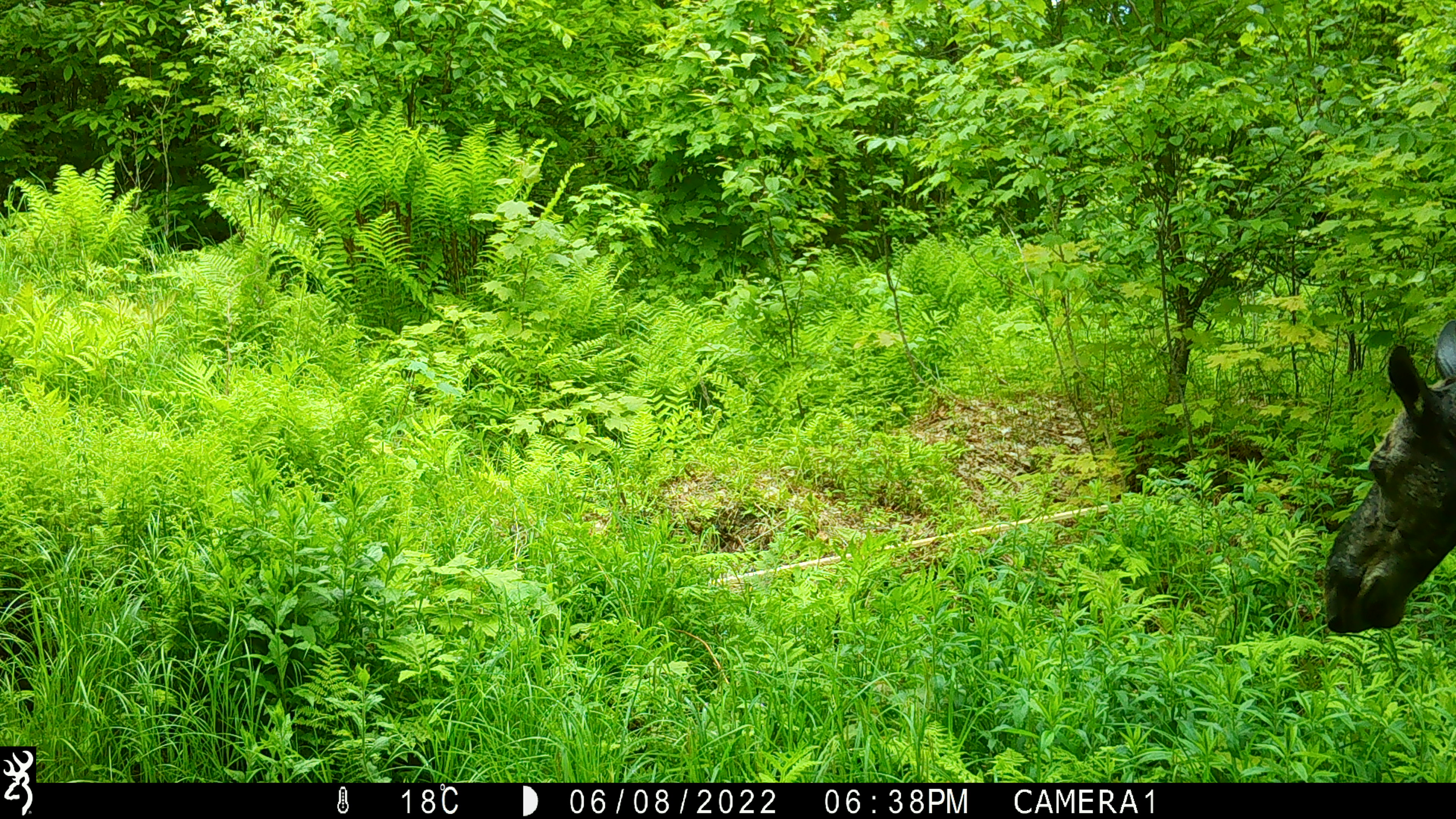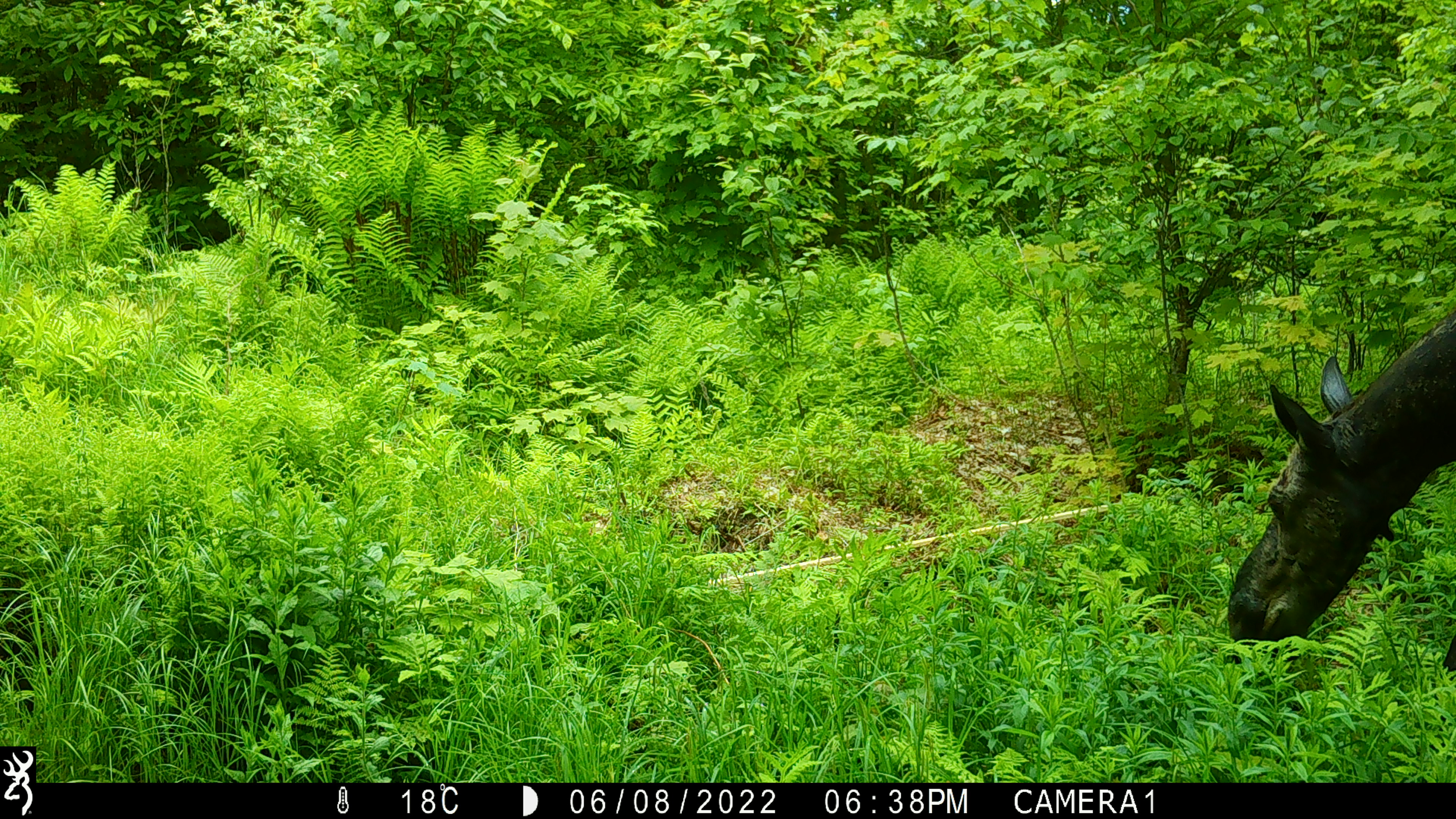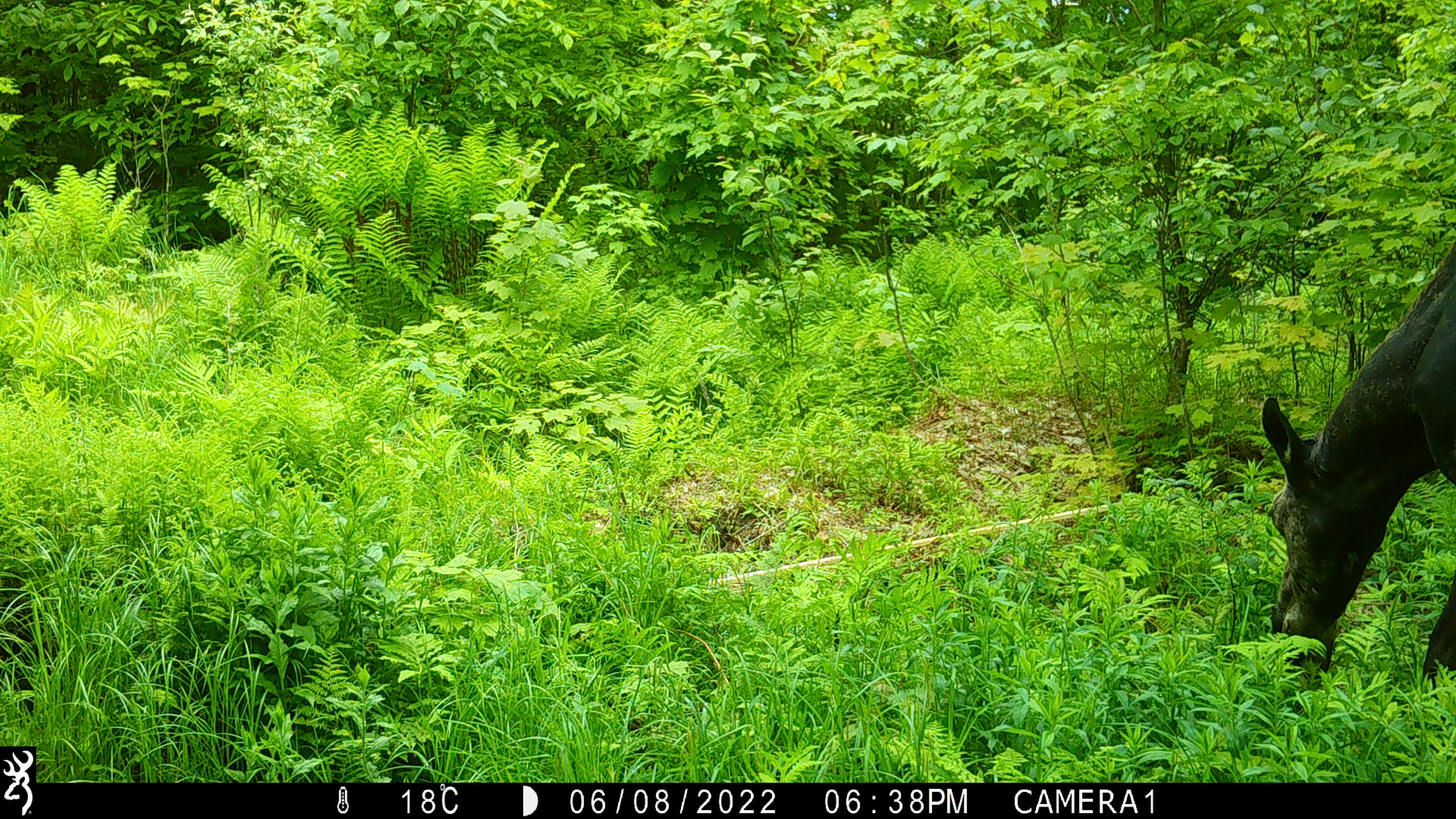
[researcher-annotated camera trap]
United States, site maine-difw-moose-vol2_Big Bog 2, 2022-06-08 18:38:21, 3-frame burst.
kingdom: Animalia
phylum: Chordata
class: Mammalia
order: Artiodactyla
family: Cervidae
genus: Alces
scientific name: Alces alces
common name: moose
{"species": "moose (Alces alces)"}